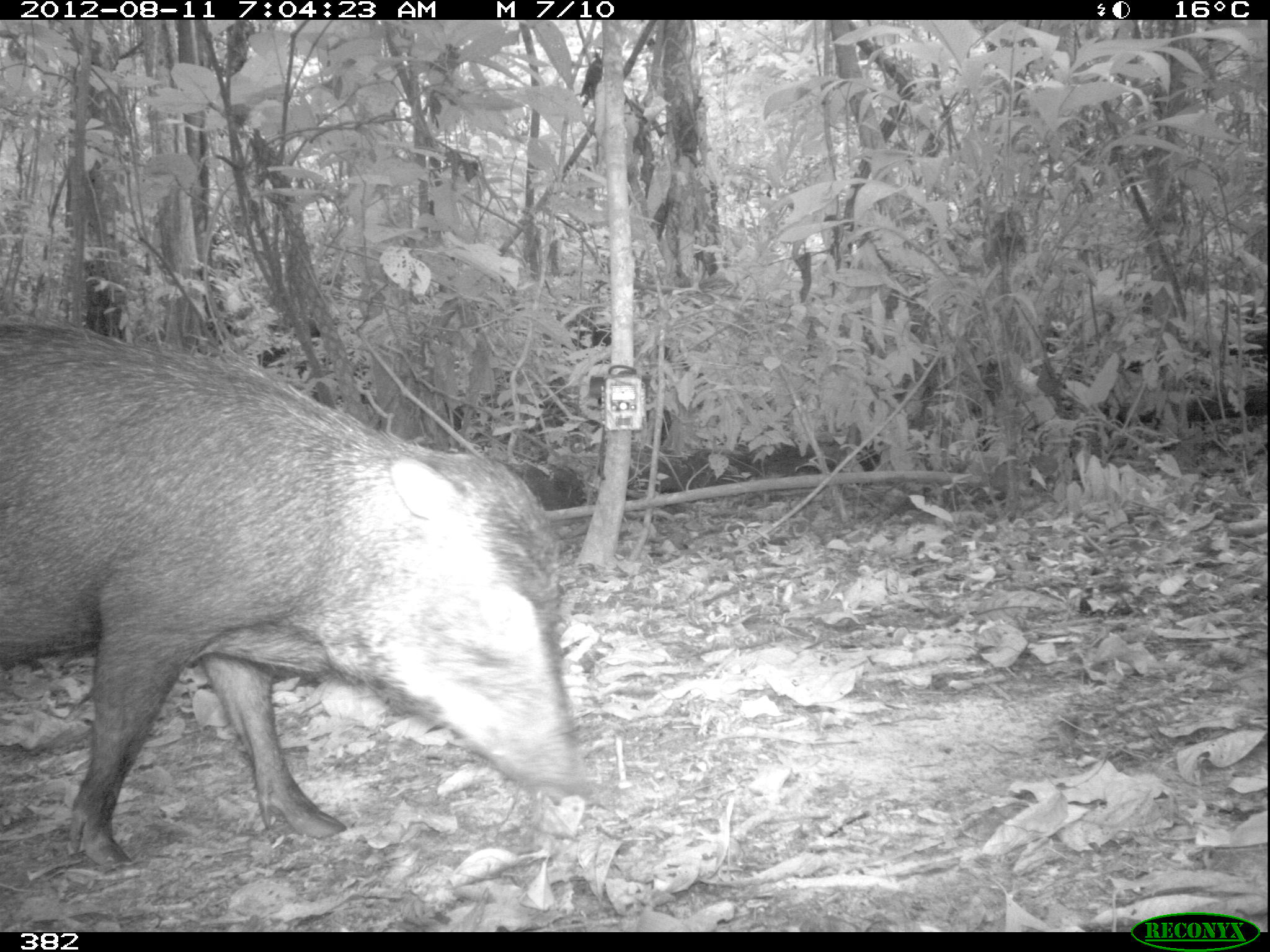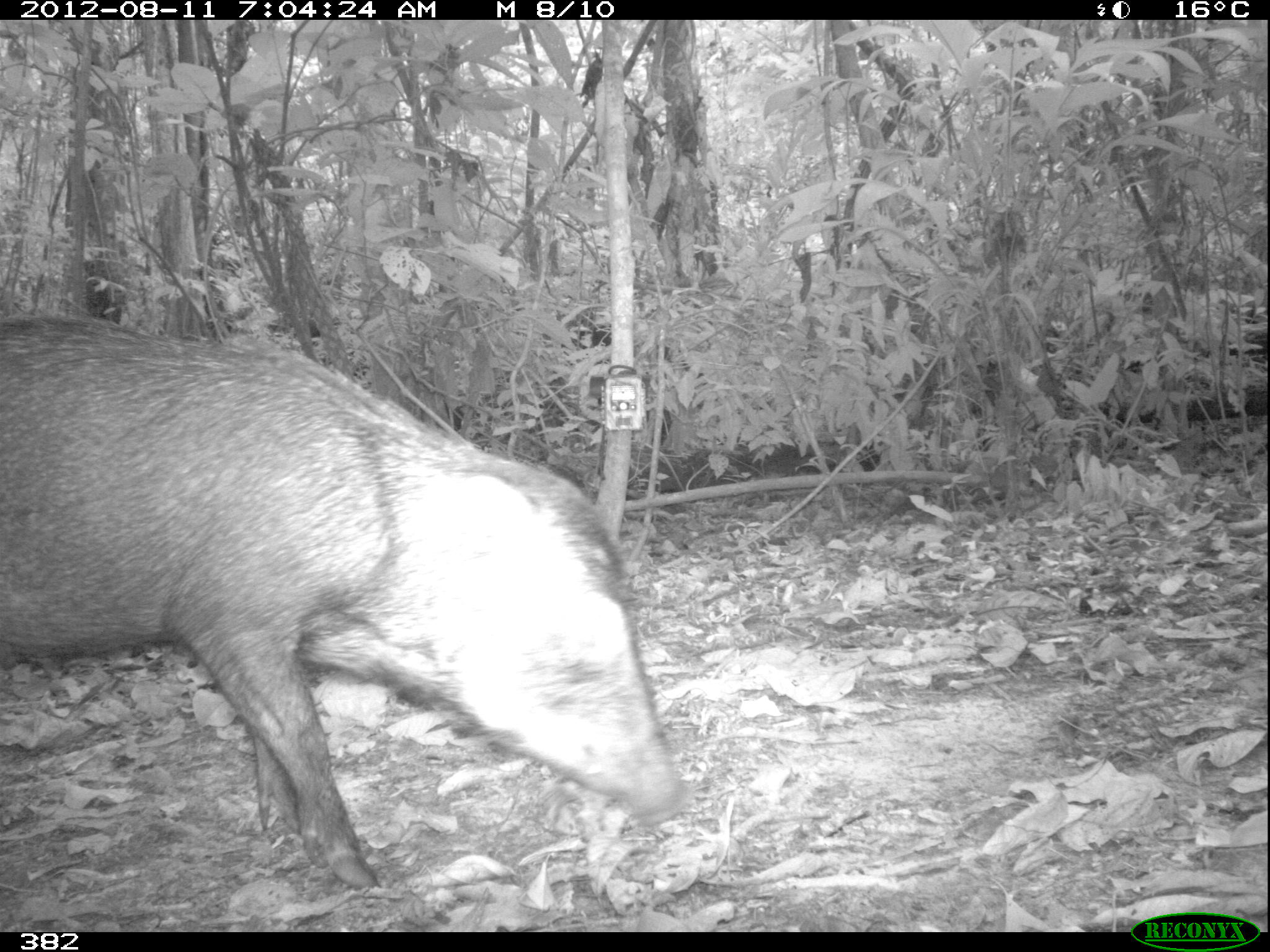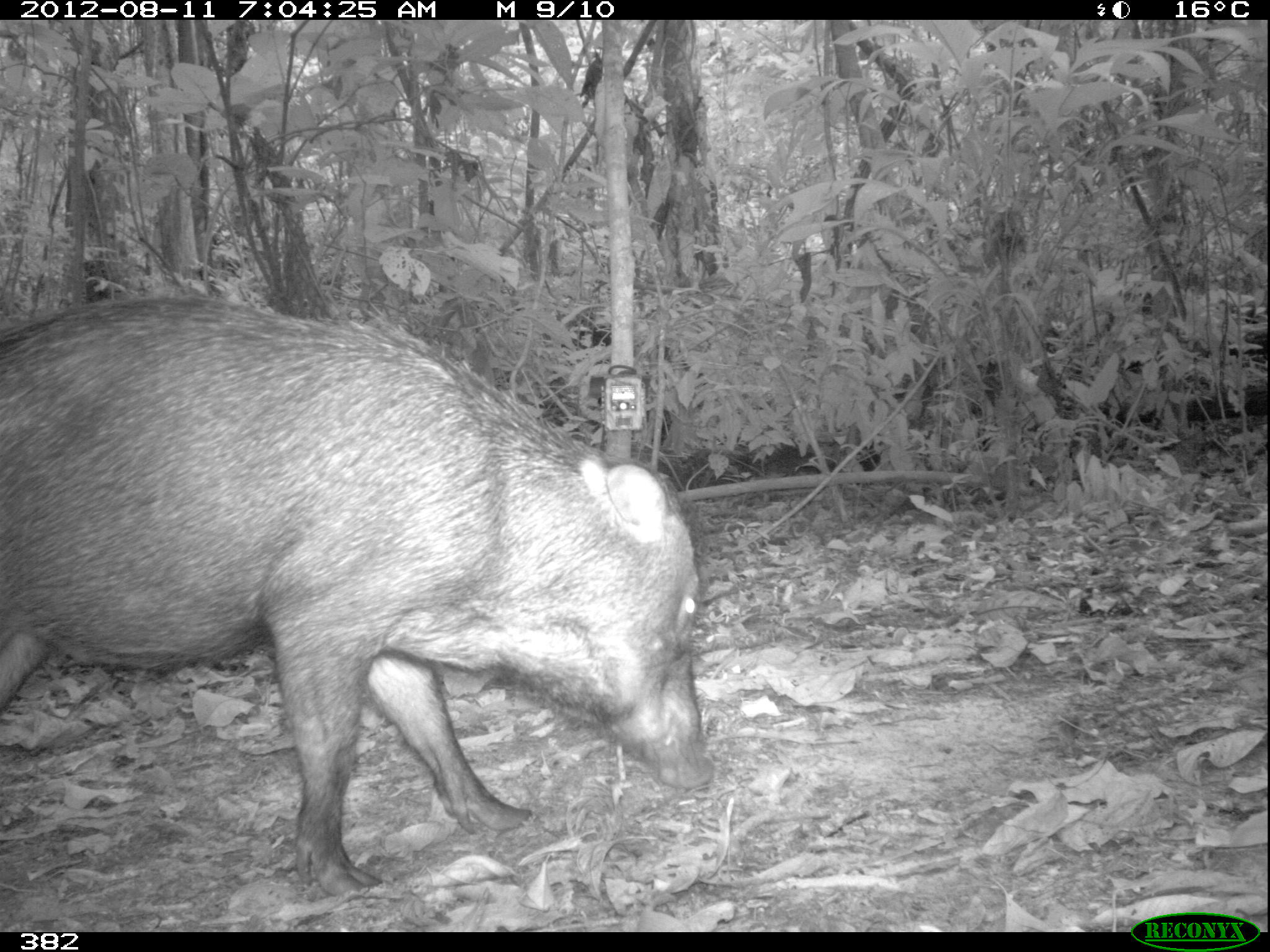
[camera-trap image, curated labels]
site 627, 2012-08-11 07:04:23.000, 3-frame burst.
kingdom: Animalia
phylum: Chordata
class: Mammalia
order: Artiodactyla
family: Tayassuidae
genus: Tayassu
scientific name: Tayassu pecari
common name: white-lipped peccary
Tayassu pecari (white-lipped peccary).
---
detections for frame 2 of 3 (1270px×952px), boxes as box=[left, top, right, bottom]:
tayassu pecari: box=[0, 317, 690, 893]